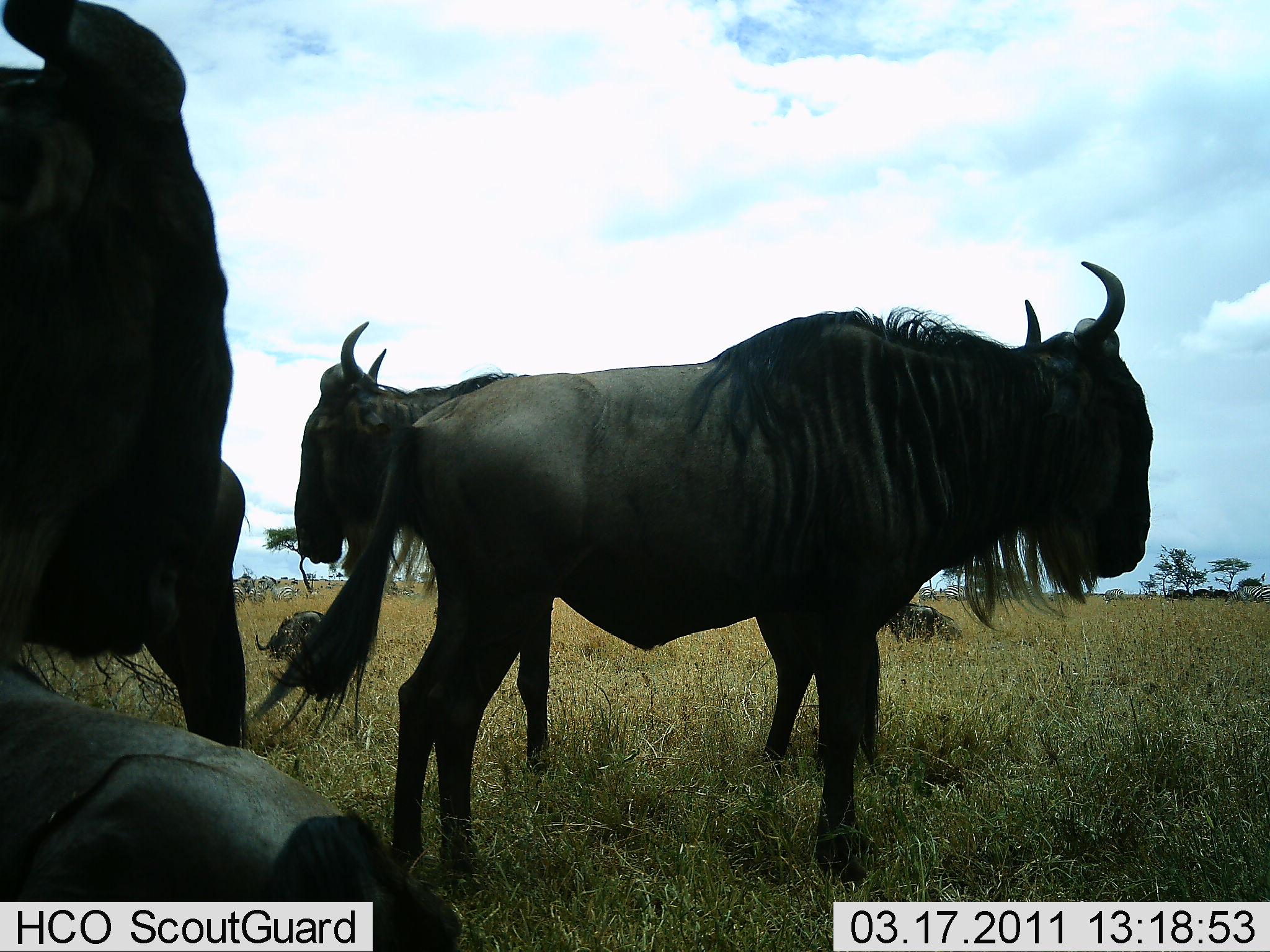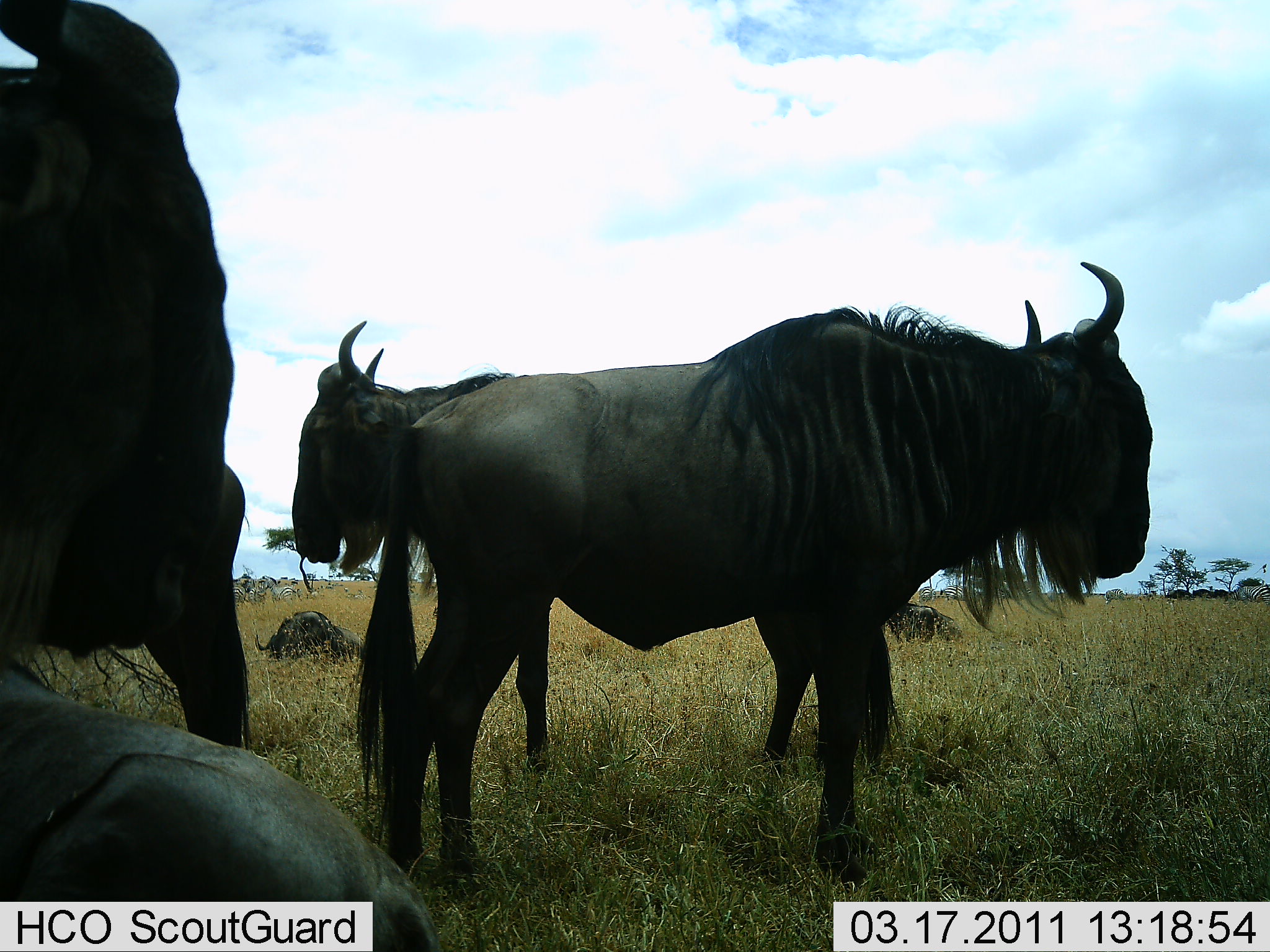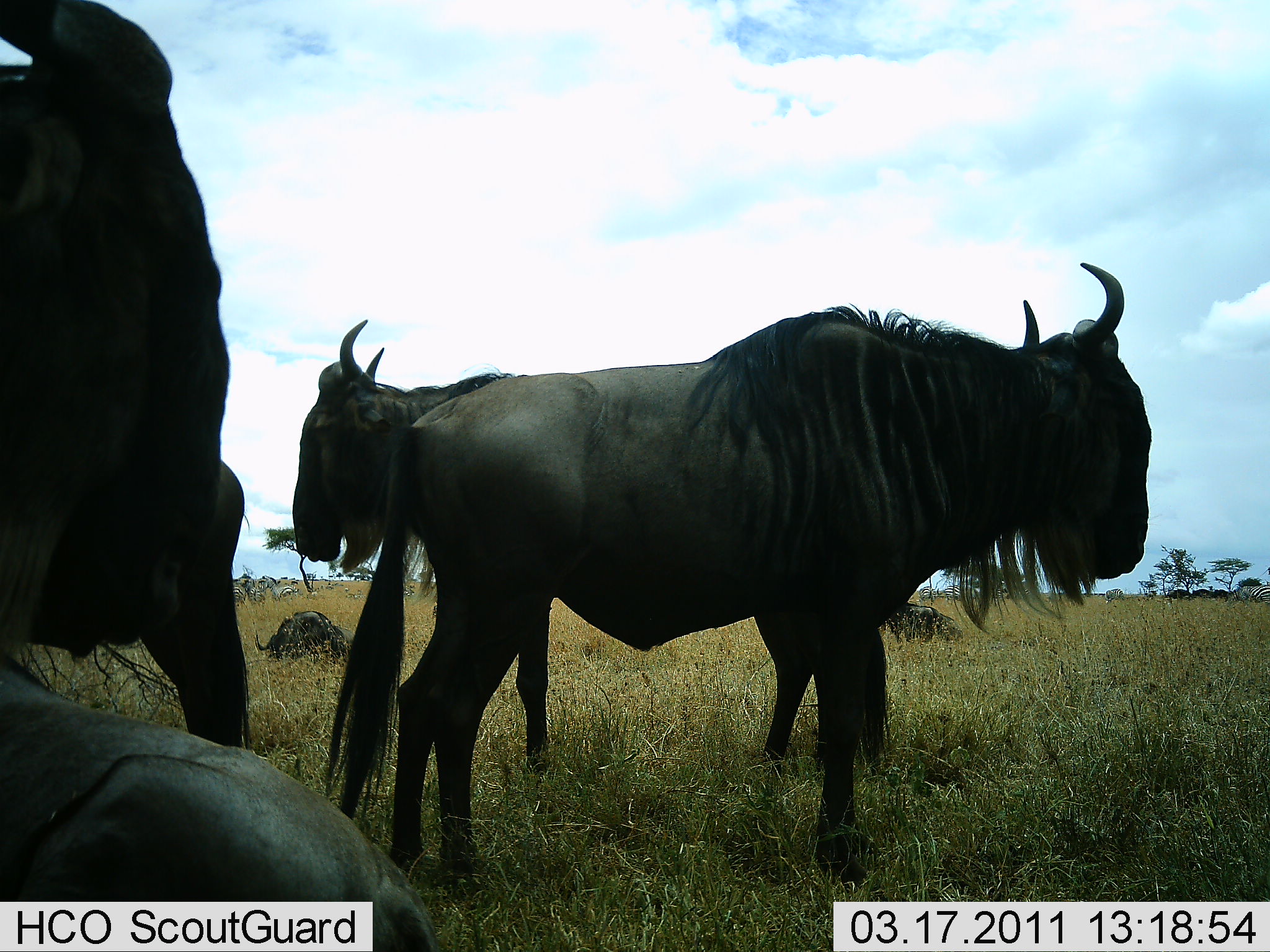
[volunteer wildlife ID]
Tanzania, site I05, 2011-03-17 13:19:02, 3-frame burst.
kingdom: Animalia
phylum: Chordata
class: Mammalia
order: Artiodactyla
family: Bovidae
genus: Connochaetes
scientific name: Connochaetes taurinus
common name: blue wildebeest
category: wildebeest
Wildebeest (blue wildebeest) (Connochaetes taurinus), count 5. Behavior (volunteer vote fractions): standing 77%, resting 85%, moving 0%, interacting 0%. Young present (vote fraction): 0%. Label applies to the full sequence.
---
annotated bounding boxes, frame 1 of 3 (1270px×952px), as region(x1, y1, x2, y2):
animal: region(310, 239, 1220, 890); region(293, 261, 1155, 889); region(0, 2, 249, 754); region(1, 640, 457, 952); region(880, 600, 962, 653)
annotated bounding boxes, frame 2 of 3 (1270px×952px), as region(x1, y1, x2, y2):
animal: region(368, 256, 1154, 886); region(291, 320, 927, 814); region(1, 0, 253, 742); region(0, 641, 445, 952); region(252, 610, 368, 665); region(884, 602, 963, 653); region(234, 574, 256, 605); region(939, 585, 968, 603); region(1104, 587, 1130, 605); region(918, 586, 937, 603)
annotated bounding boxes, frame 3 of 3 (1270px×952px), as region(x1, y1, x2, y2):
animal: region(290, 317, 896, 790); region(0, 2, 254, 764); region(1, 637, 443, 952); region(885, 602, 964, 649)